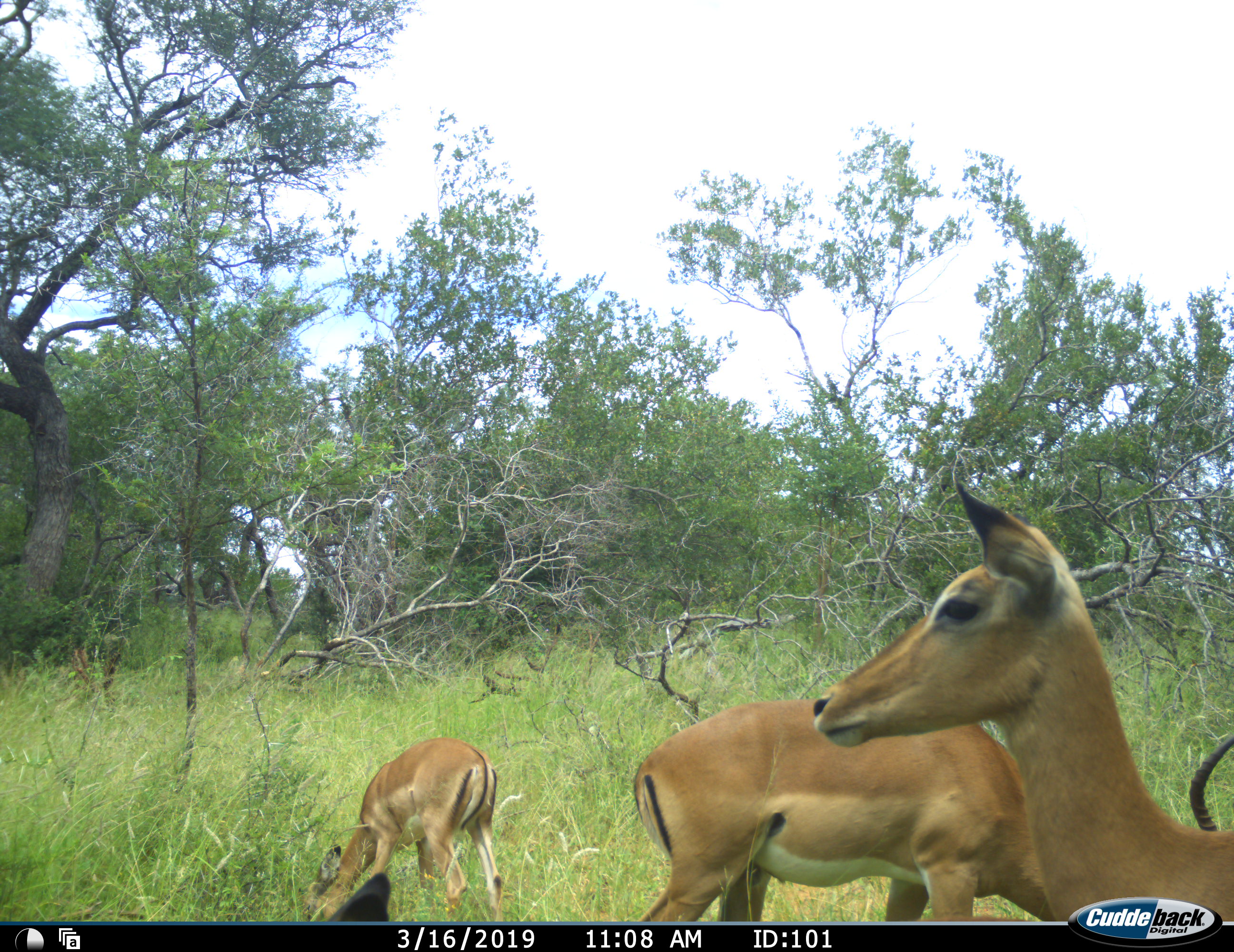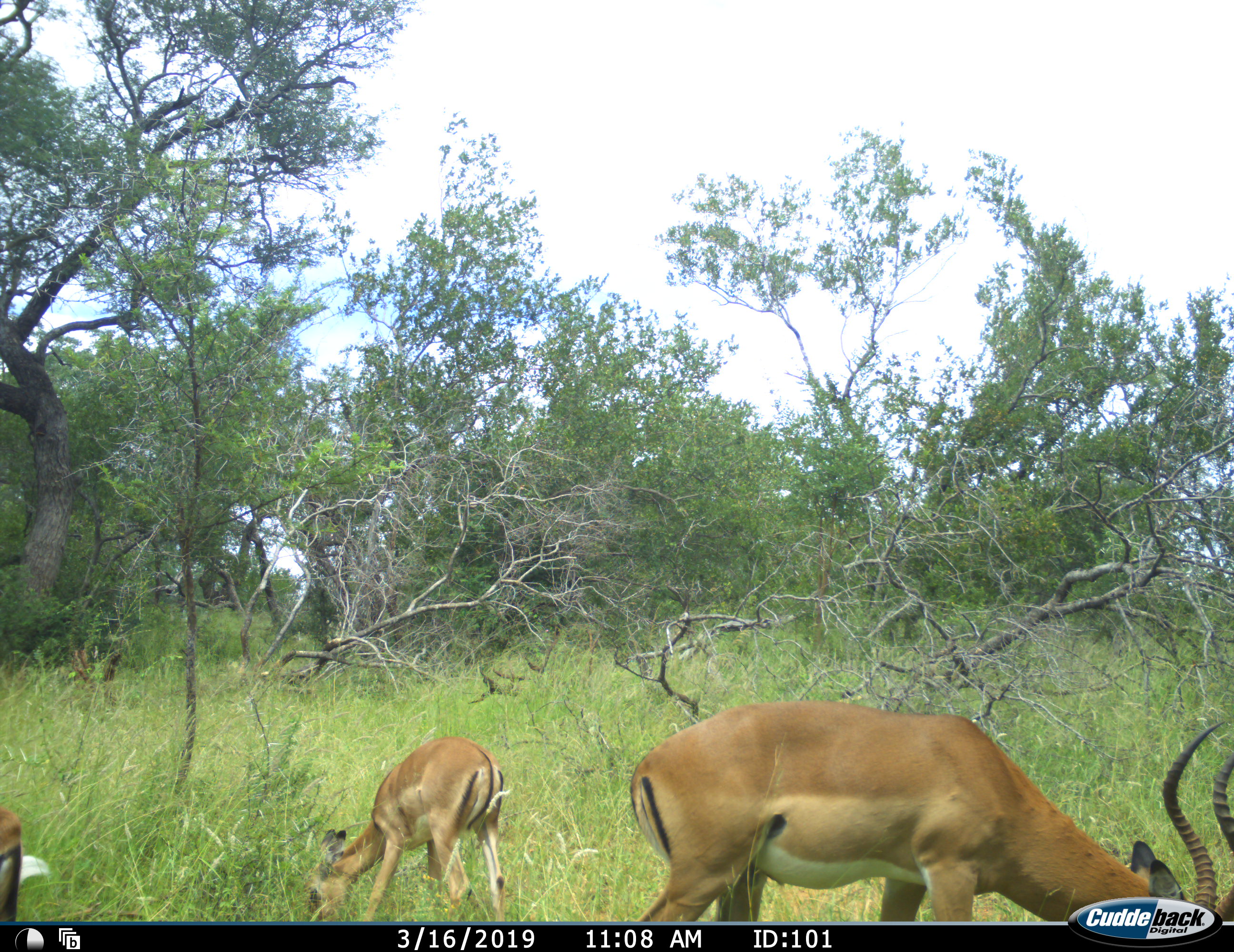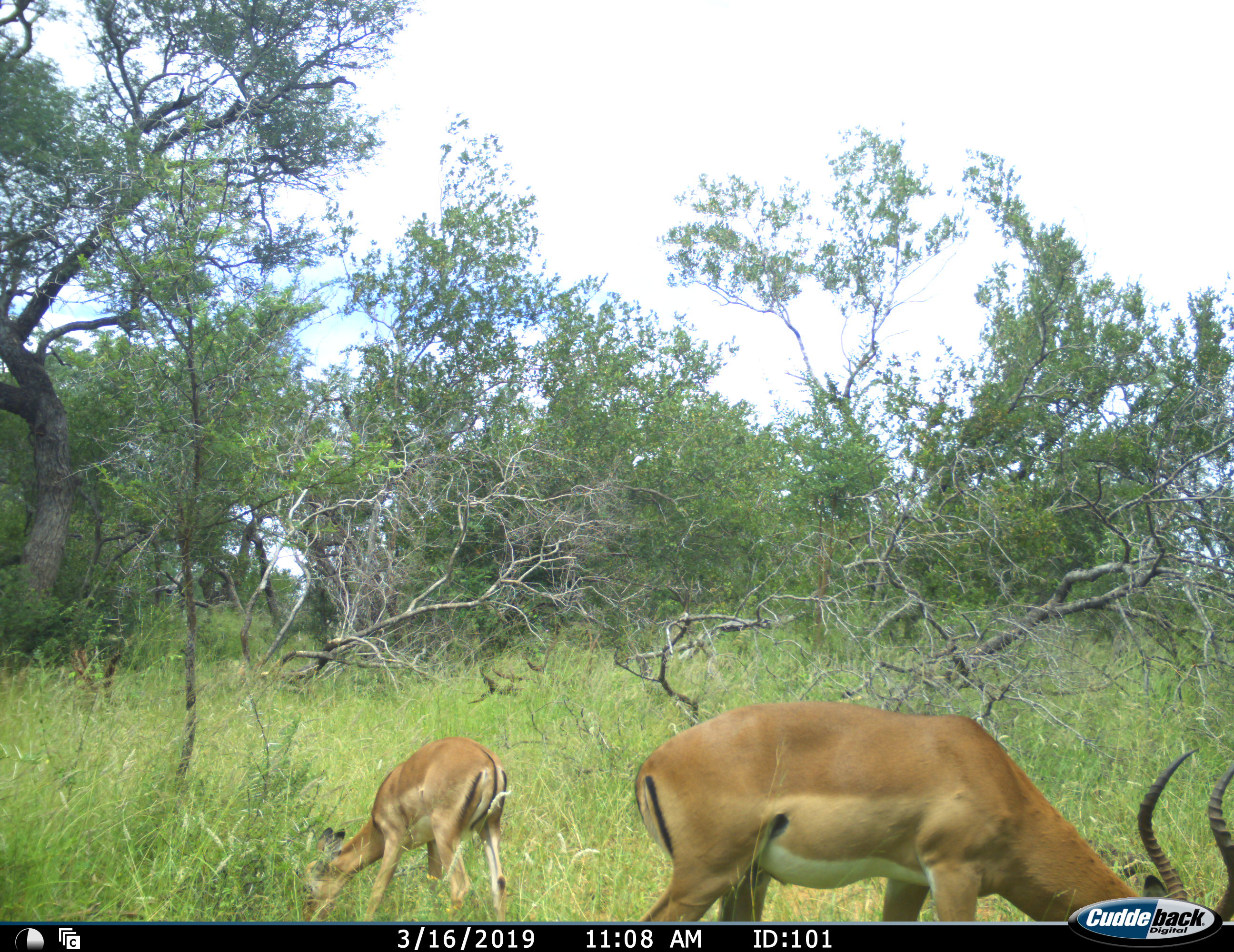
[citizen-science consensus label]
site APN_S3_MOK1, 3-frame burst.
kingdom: Animalia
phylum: Chordata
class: Mammalia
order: Artiodactyla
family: Bovidae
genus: Aepyceros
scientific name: Aepyceros melampus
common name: impala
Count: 4.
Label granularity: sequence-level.